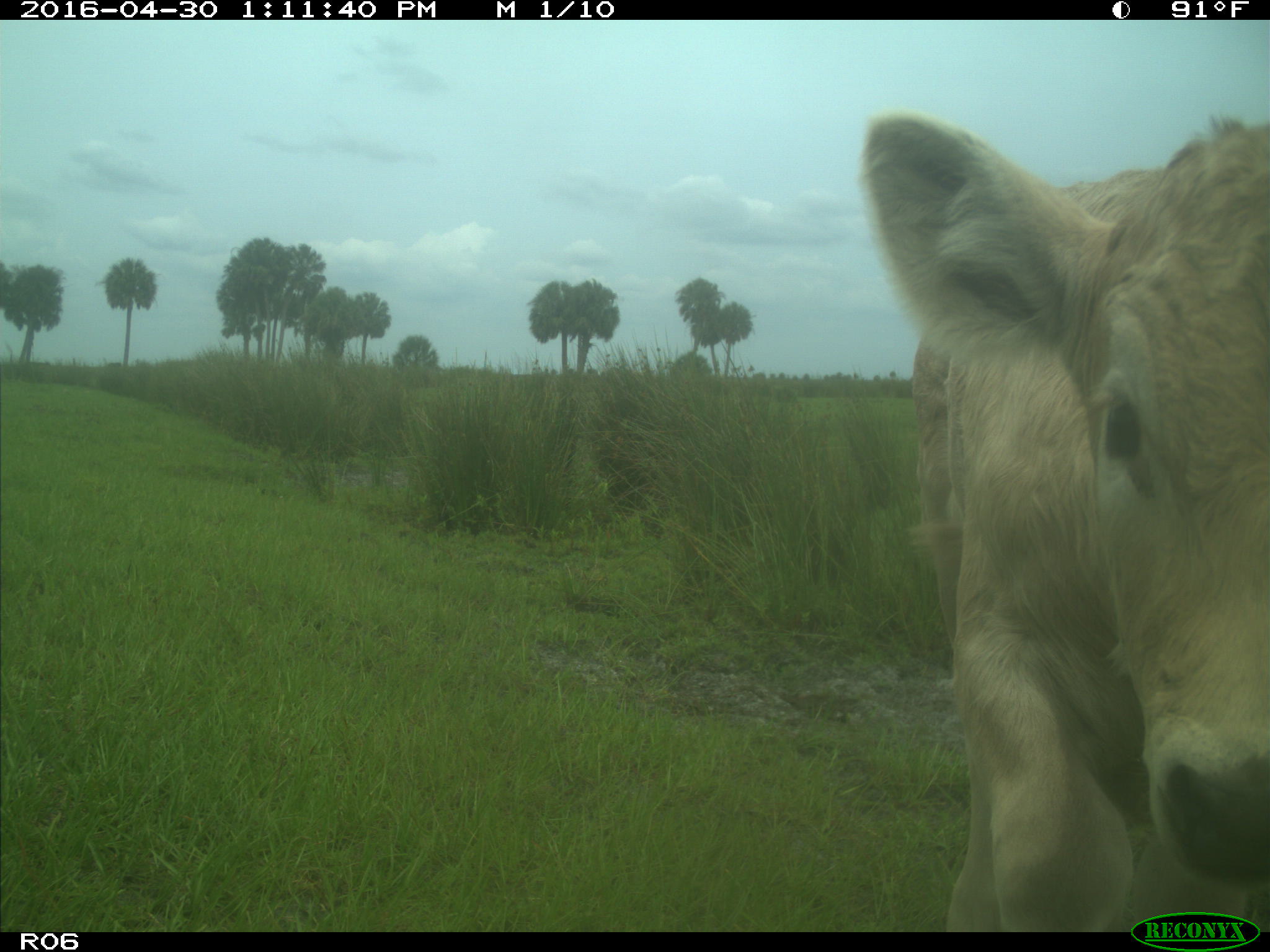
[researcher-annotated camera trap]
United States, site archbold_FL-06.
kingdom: Animalia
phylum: Chordata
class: Mammalia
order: Artiodactyla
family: Bovidae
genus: Bos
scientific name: Bos taurus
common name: domestic cow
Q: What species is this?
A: Bos taurus (domestic cow).